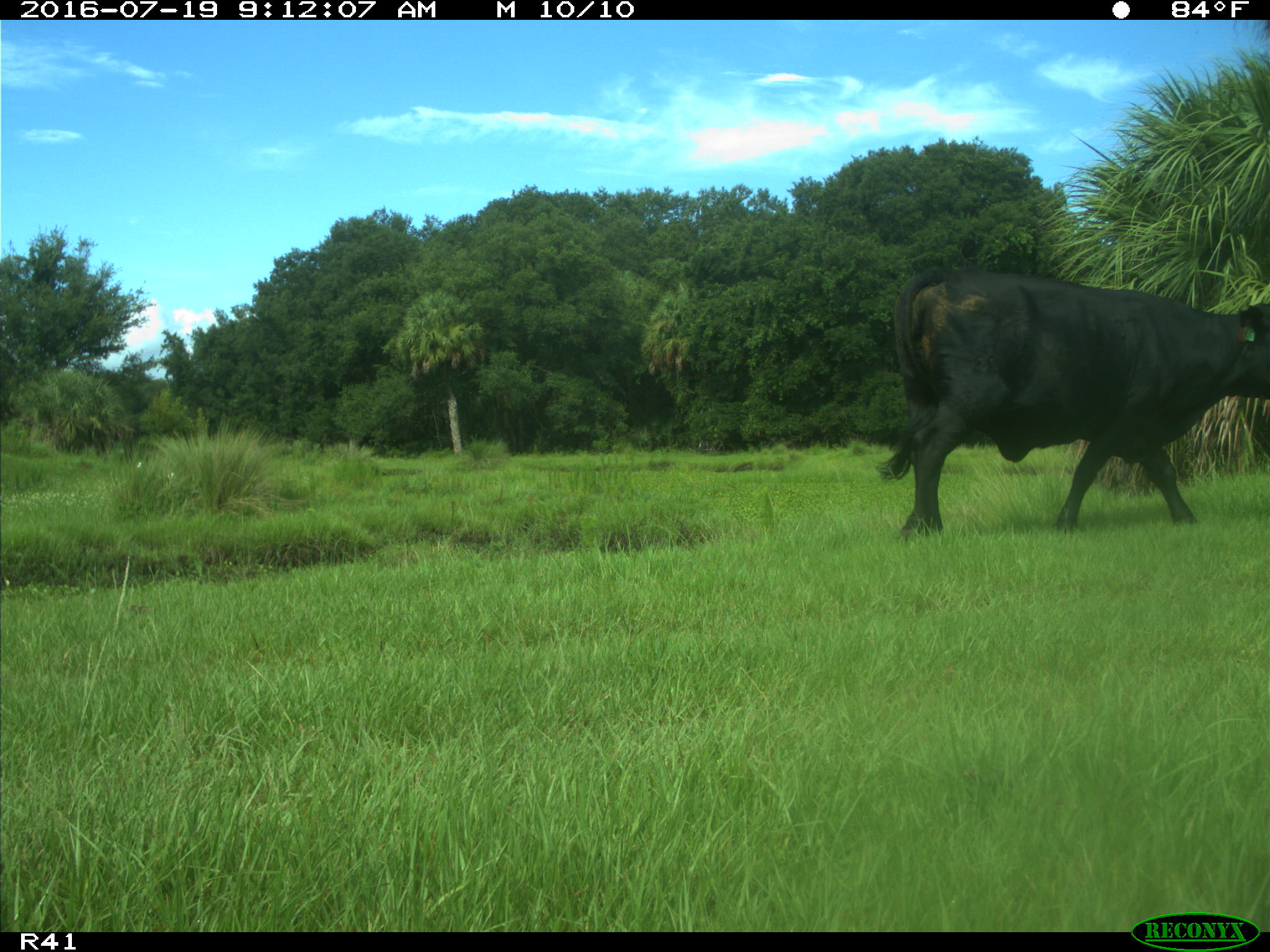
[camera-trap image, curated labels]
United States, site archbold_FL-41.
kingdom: Animalia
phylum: Chordata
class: Mammalia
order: Artiodactyla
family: Bovidae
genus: Bos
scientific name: Bos taurus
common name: domestic cow